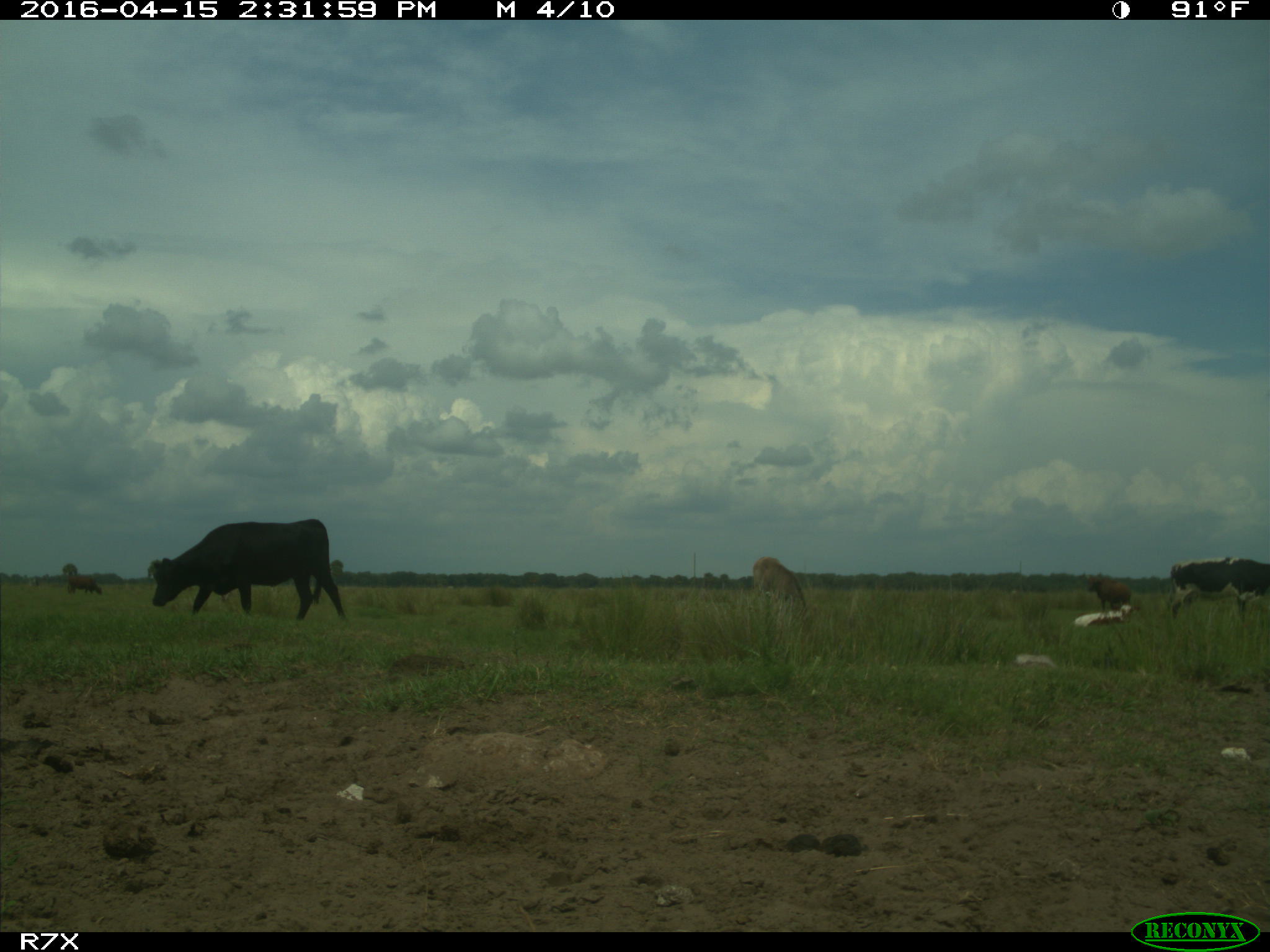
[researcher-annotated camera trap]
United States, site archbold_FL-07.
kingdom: Animalia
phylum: Chordata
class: Mammalia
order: Artiodactyla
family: Bovidae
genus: Bos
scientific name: Bos taurus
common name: domestic cow